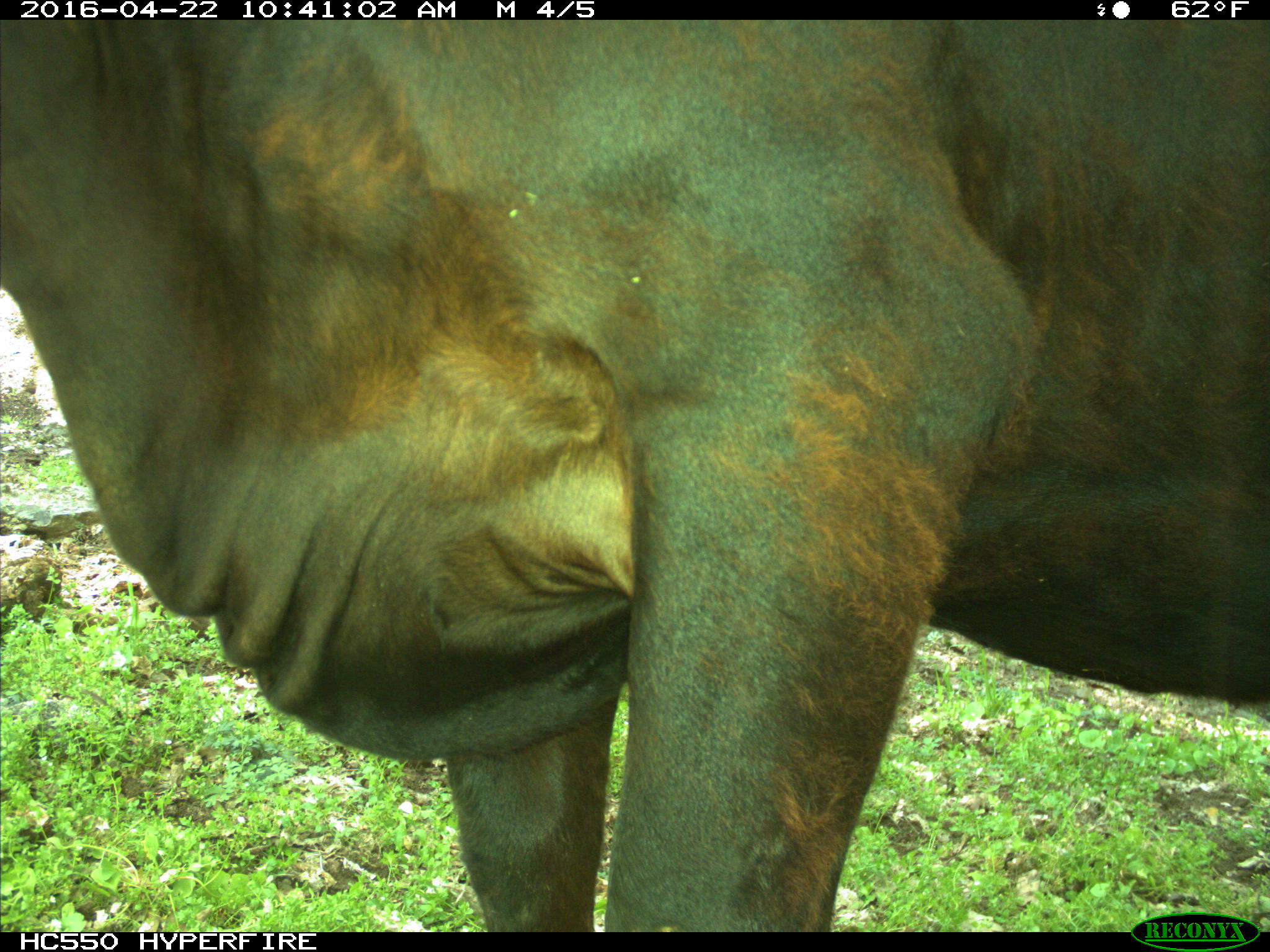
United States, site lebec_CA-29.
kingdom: Animalia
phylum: Chordata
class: Mammalia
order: Artiodactyla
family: Bovidae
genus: Bos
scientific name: Bos taurus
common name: domestic cow